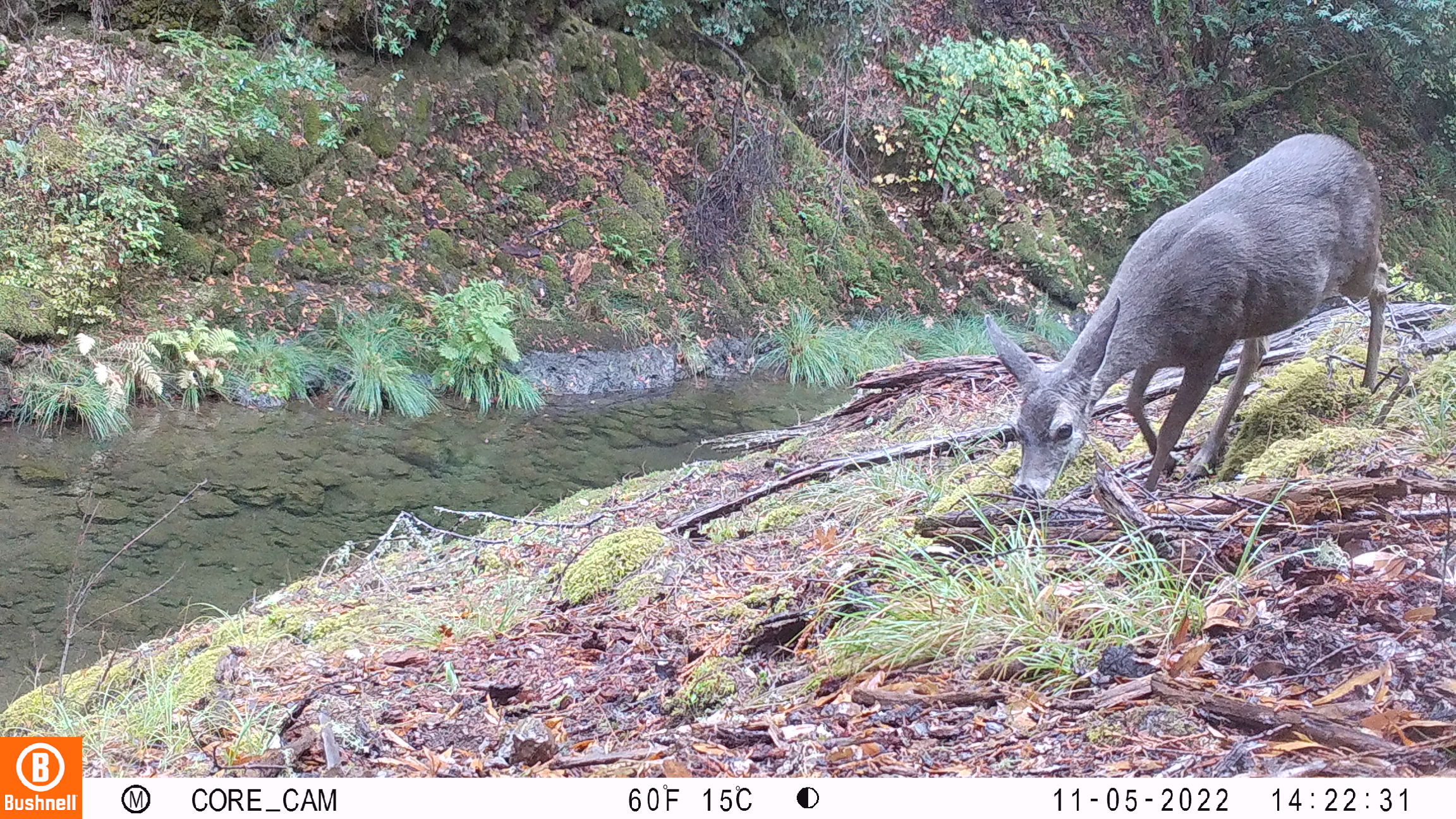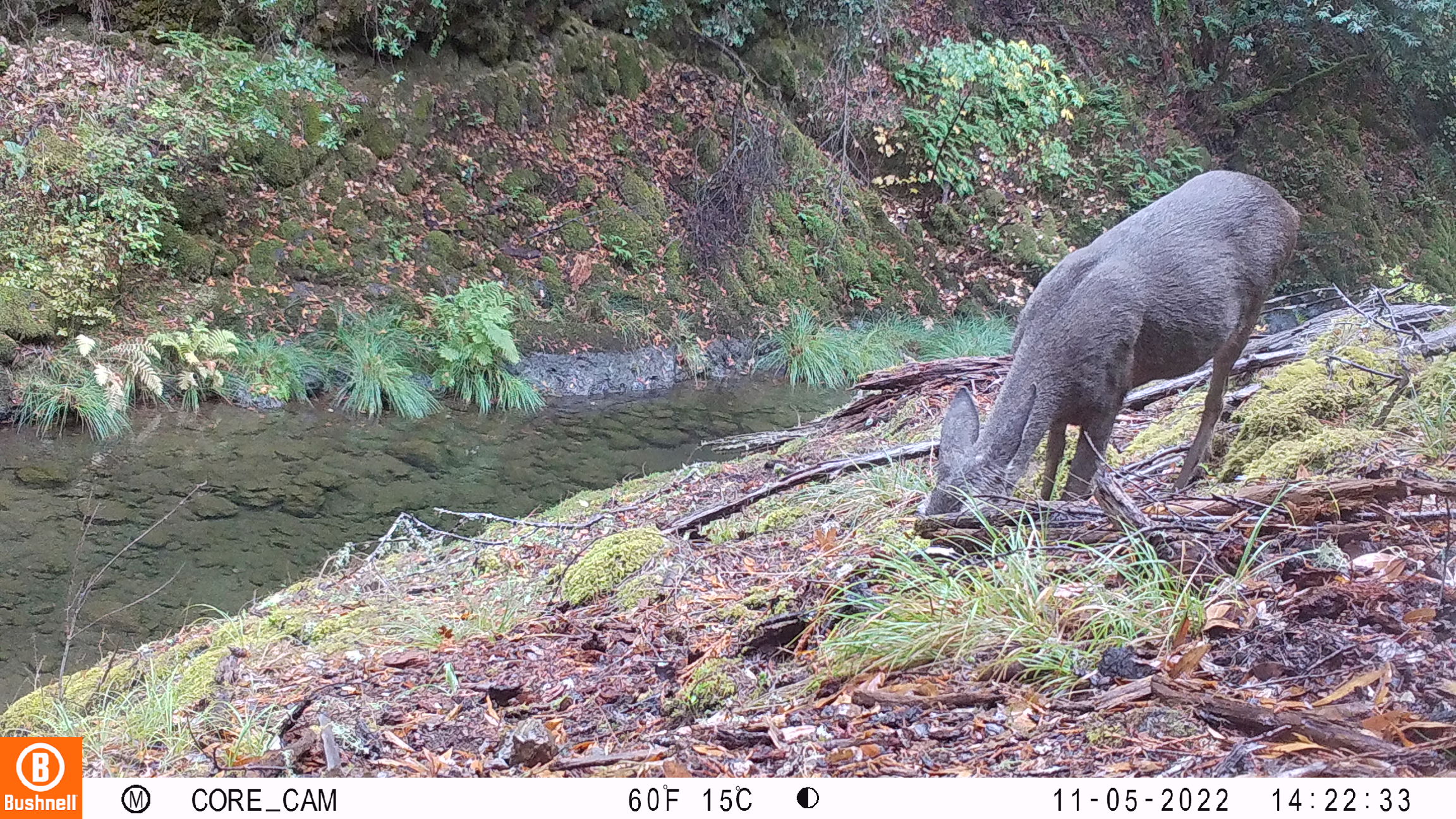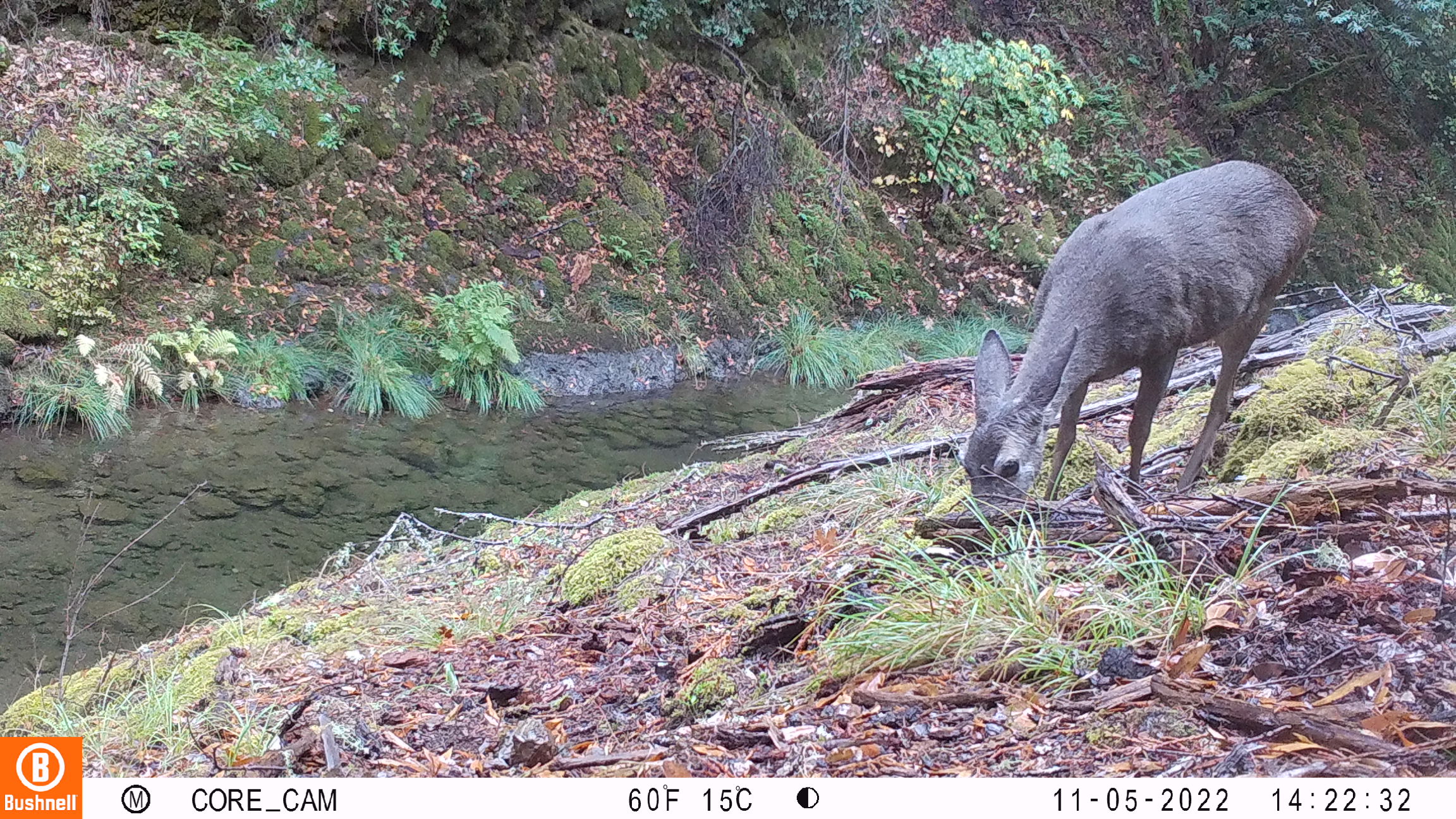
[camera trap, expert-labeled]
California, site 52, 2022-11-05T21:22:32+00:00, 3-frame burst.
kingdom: Animalia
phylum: Chordata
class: Mammalia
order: Artiodactyla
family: Cervidae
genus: Odocoileus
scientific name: Odocoileus hemionus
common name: mule deer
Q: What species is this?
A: Mule deer (Odocoileus hemionus).